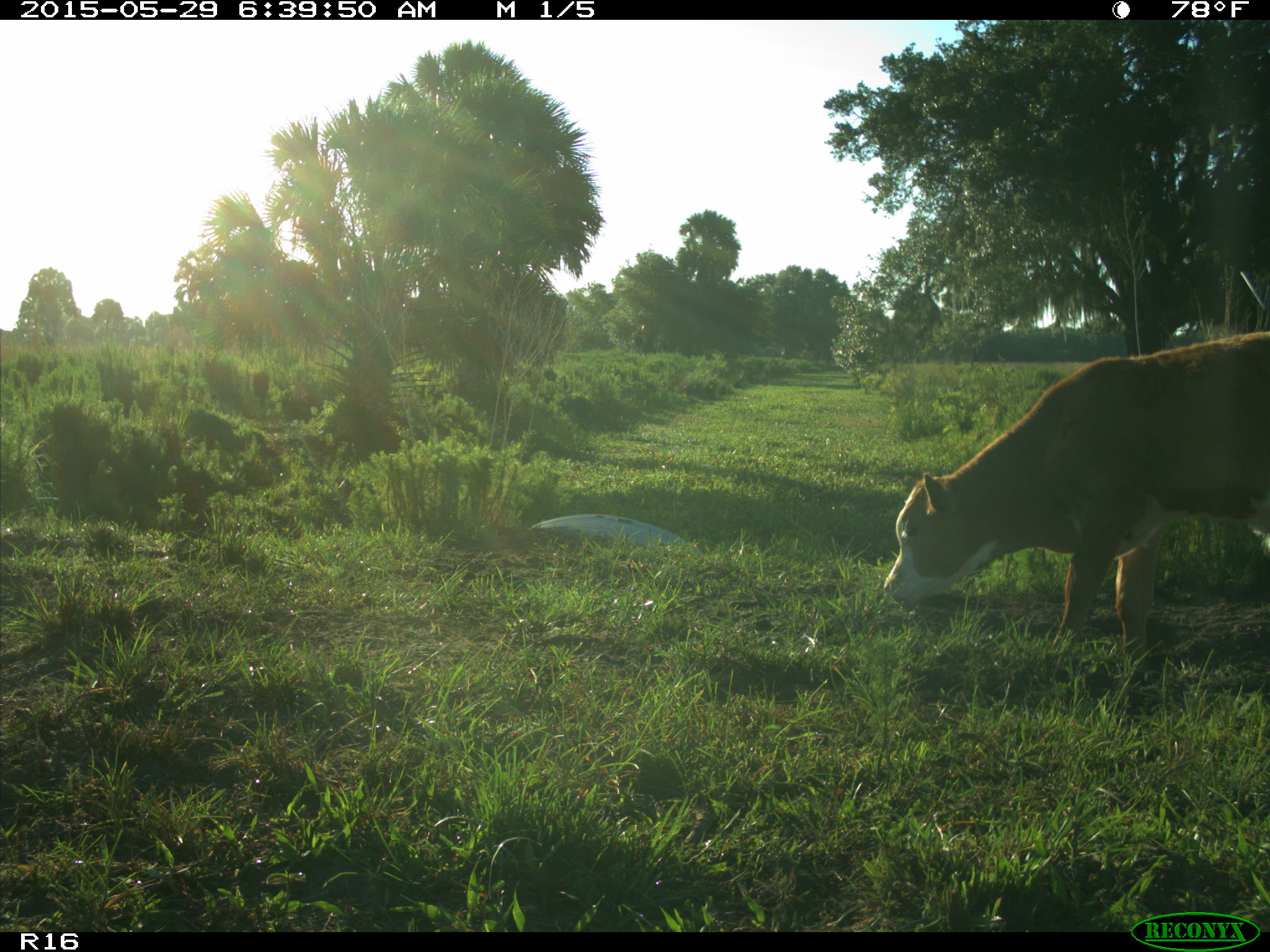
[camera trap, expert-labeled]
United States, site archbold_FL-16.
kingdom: Animalia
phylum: Chordata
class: Mammalia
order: Artiodactyla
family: Bovidae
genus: Bos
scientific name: Bos taurus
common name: domestic cow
Bos taurus (domestic cow).